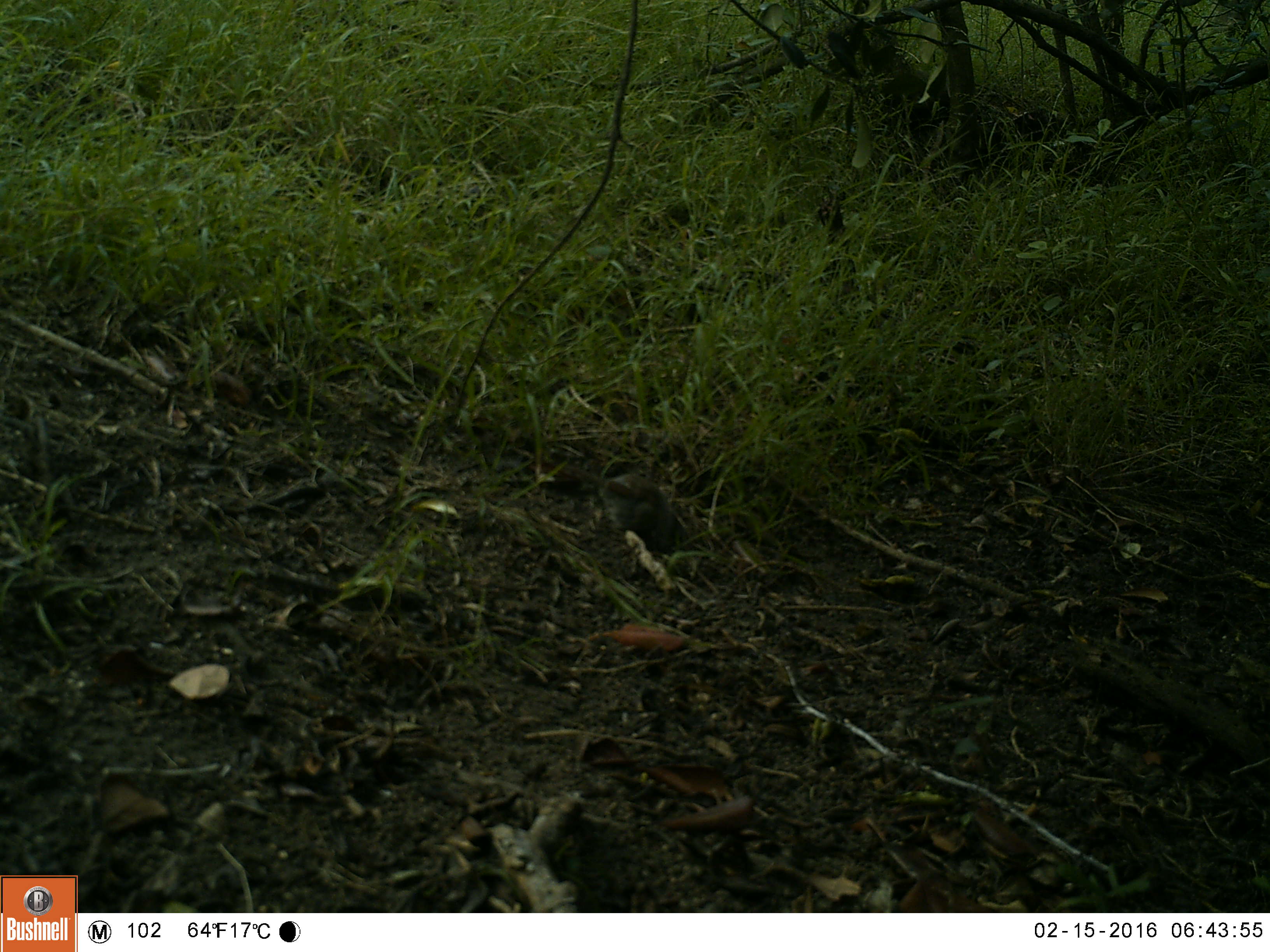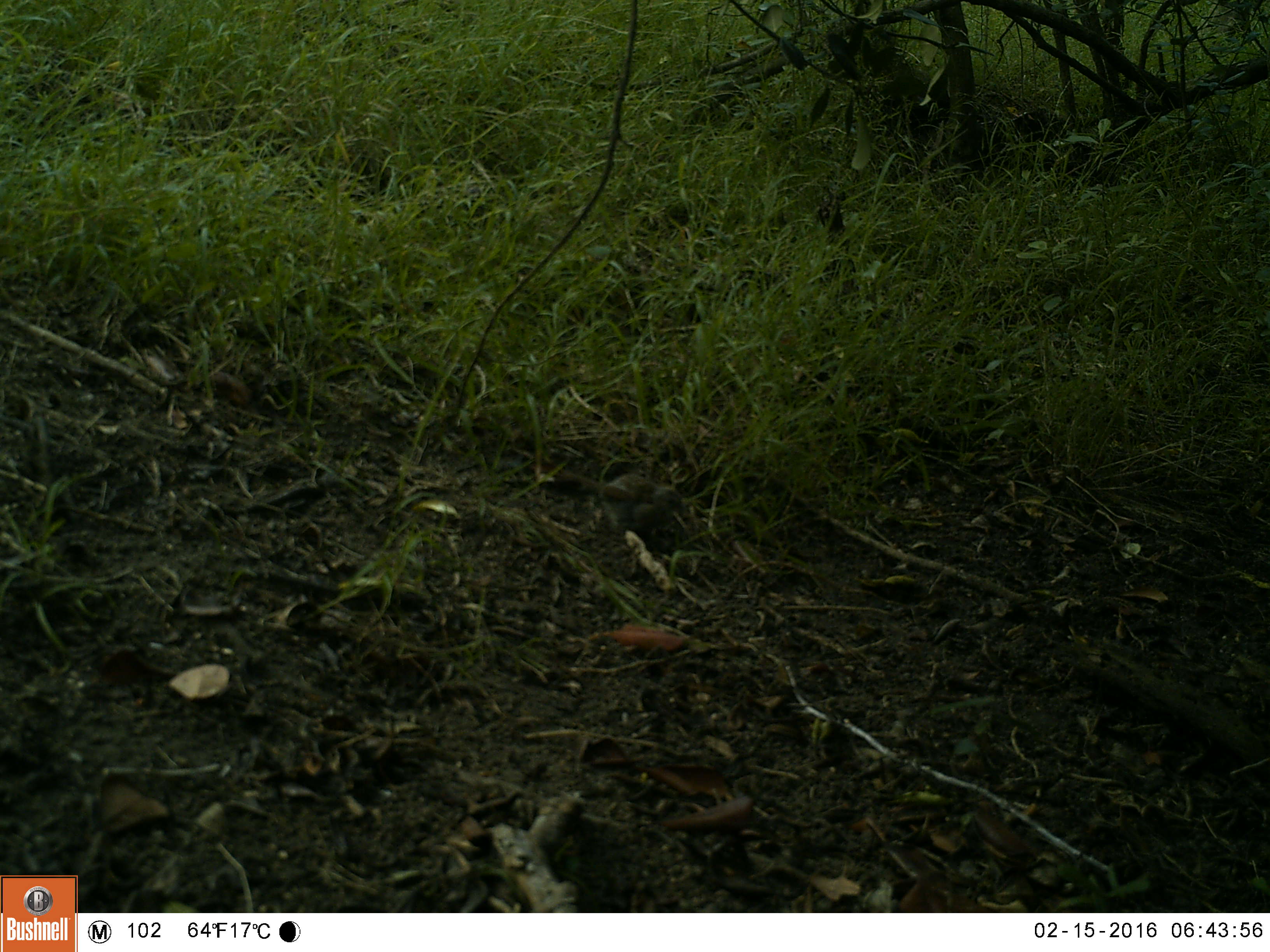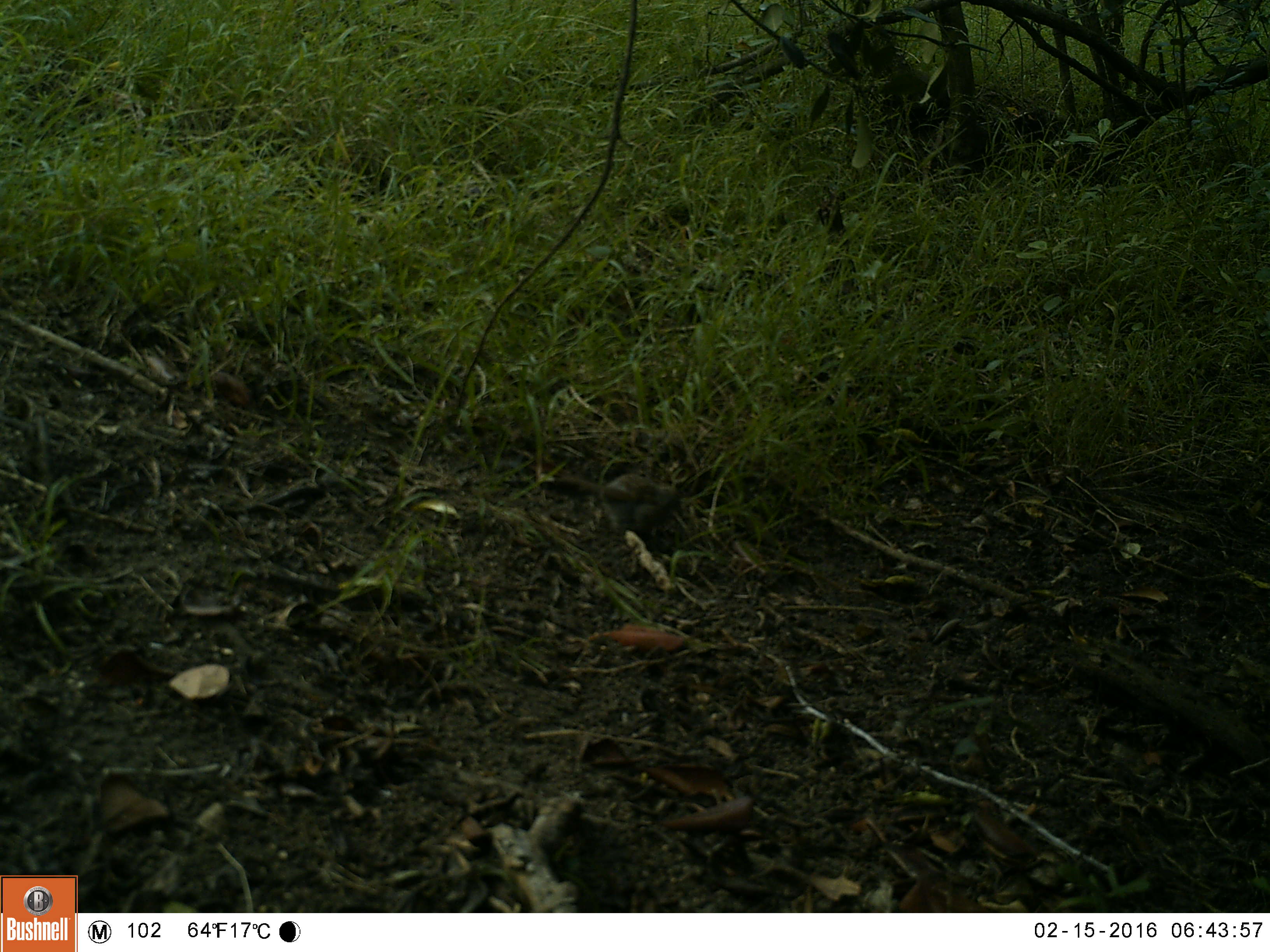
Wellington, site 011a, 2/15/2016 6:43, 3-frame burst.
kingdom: Animalia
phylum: Chordata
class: Aves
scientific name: Aves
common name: bird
Bird (Aves).